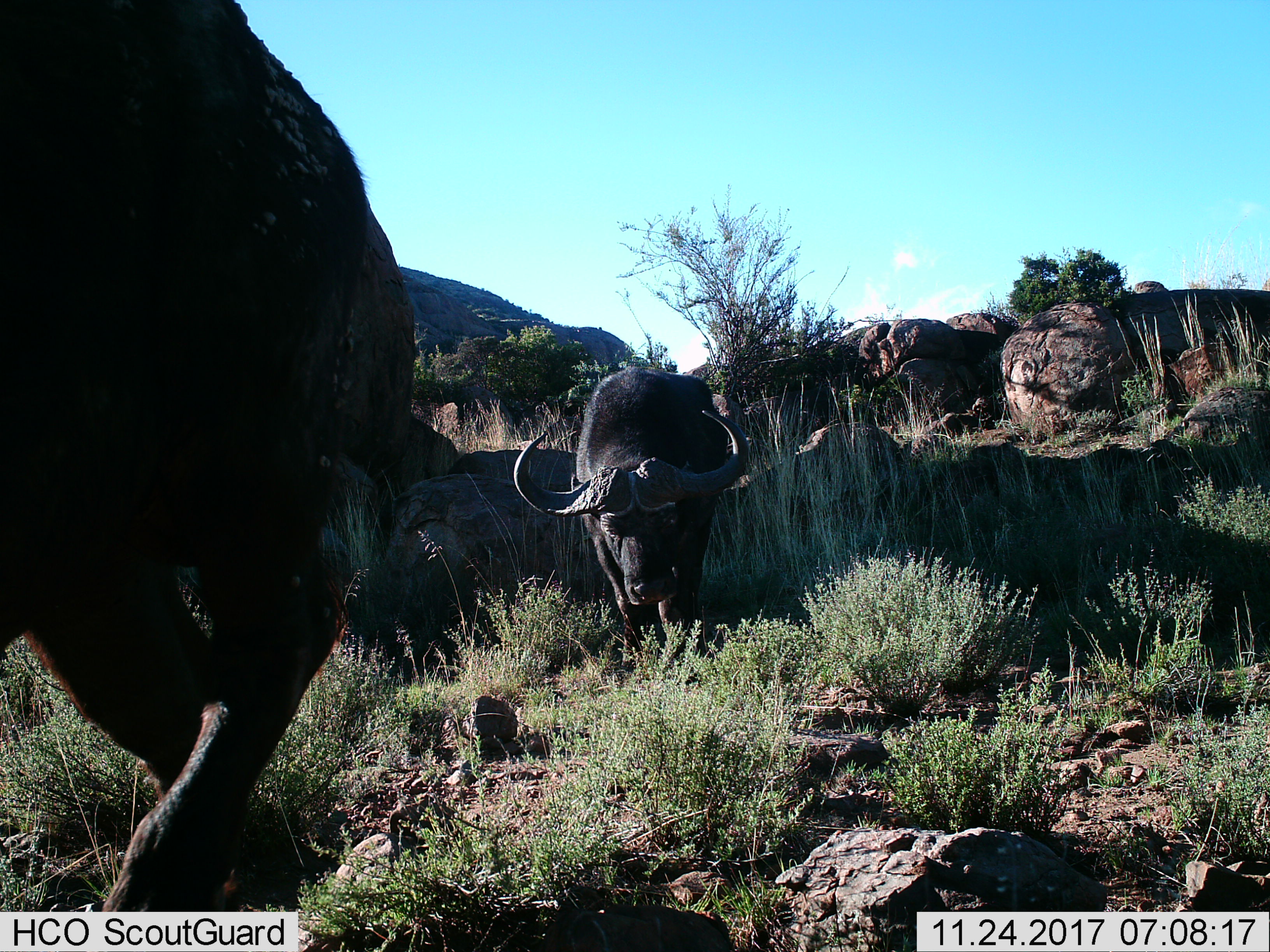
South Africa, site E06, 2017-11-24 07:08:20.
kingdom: Animalia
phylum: Chordata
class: Mammalia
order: Artiodactyla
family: Bovidae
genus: Syncerus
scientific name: Syncerus caffer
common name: cape buffalo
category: buffalo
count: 2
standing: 27%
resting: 0%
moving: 82%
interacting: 0%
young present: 0%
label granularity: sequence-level